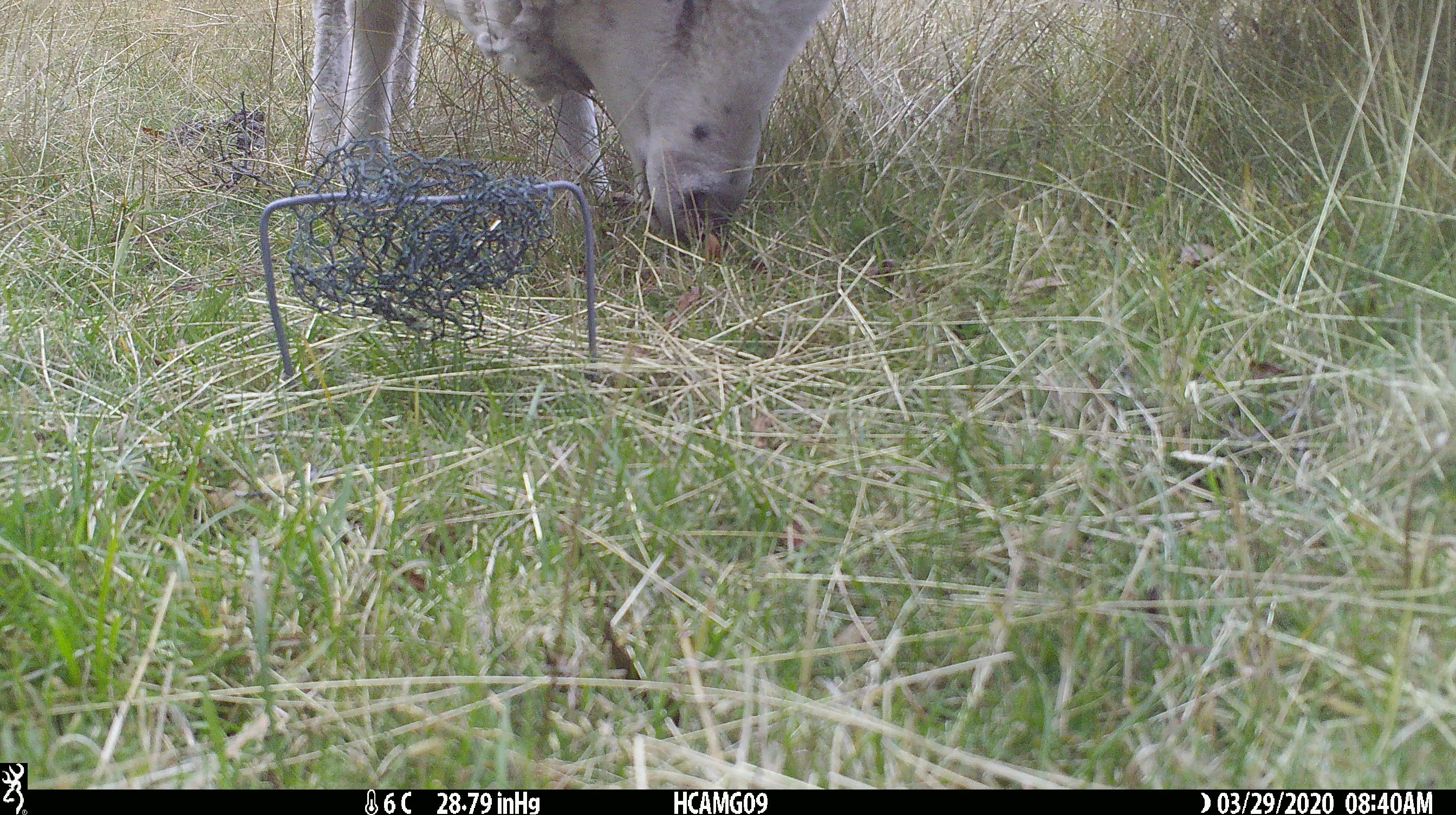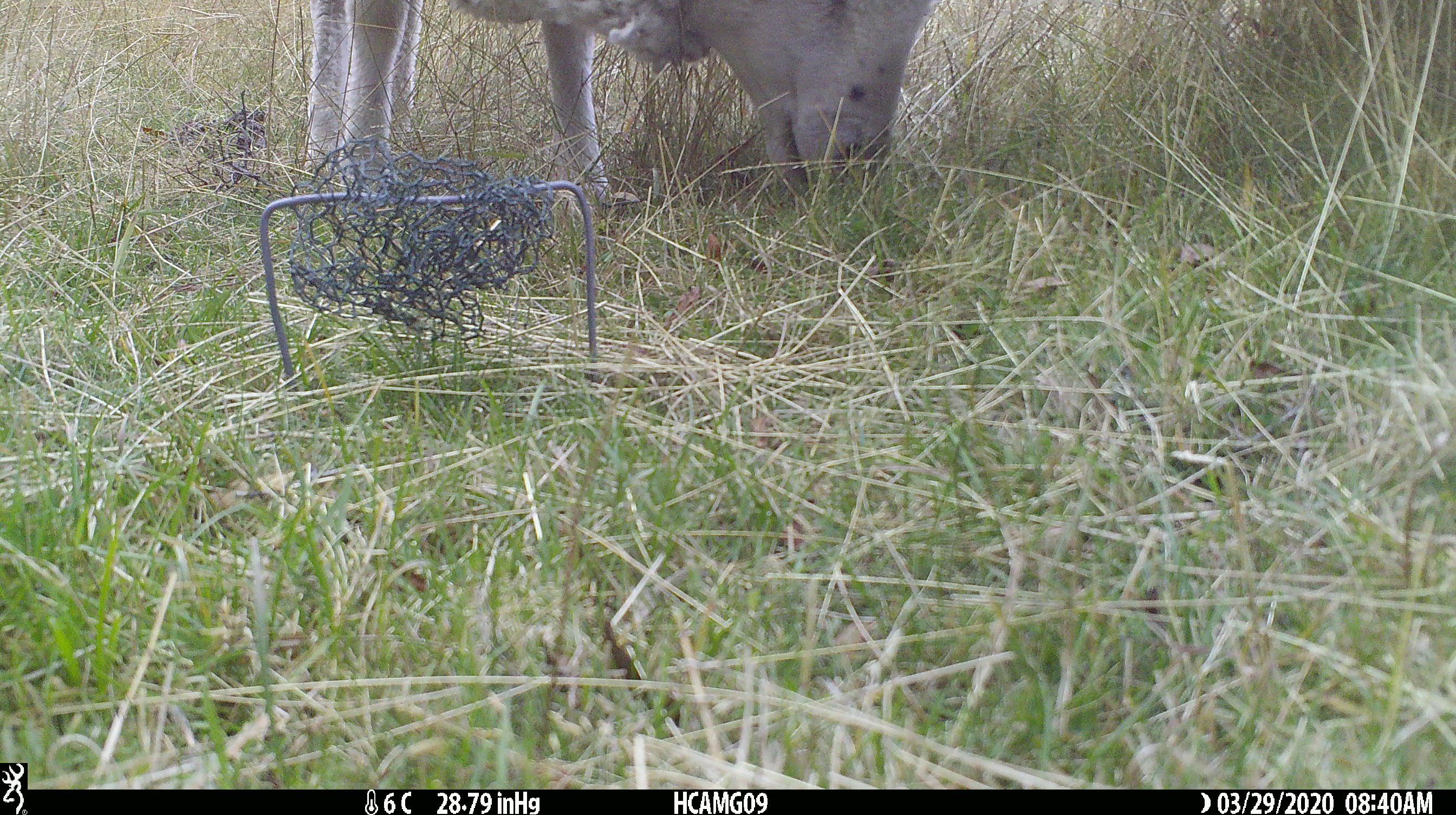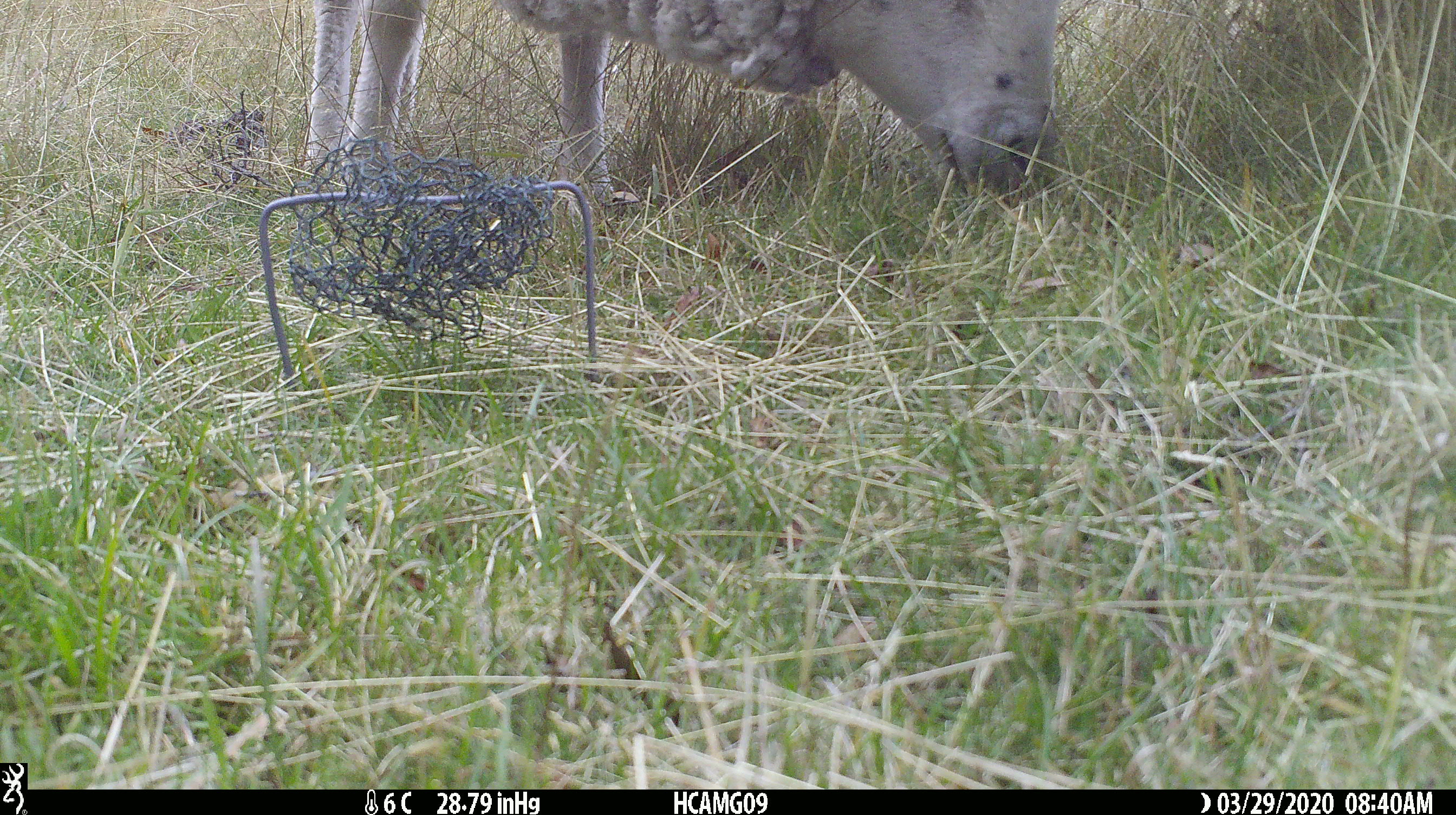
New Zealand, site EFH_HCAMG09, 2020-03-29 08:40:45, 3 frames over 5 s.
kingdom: Animalia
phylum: Chordata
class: Mammalia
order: Artiodactyla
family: Bovidae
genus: Ovis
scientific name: Ovis aries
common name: domestic sheep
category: sheep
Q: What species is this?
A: Sheep (domestic sheep) (Ovis aries).